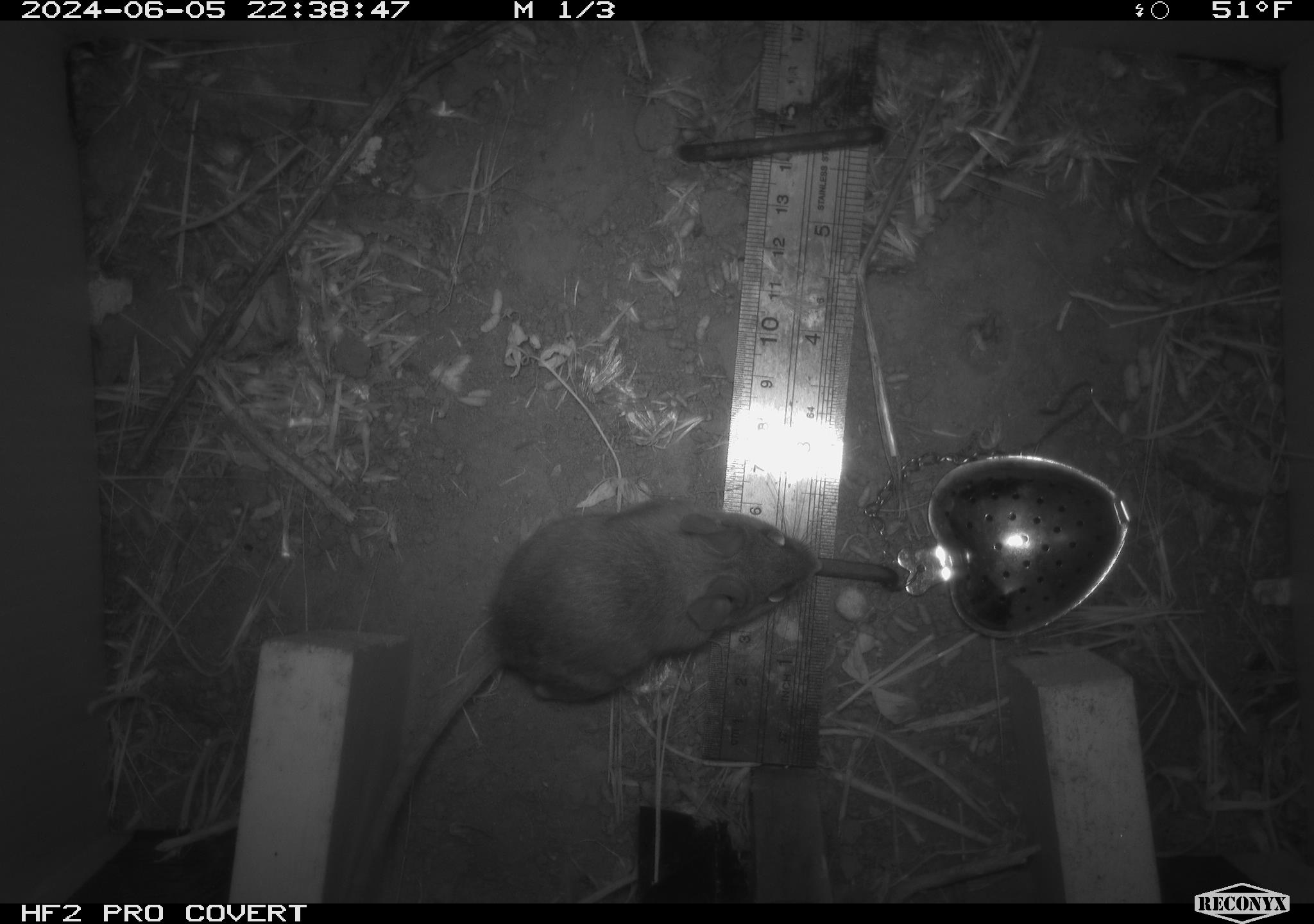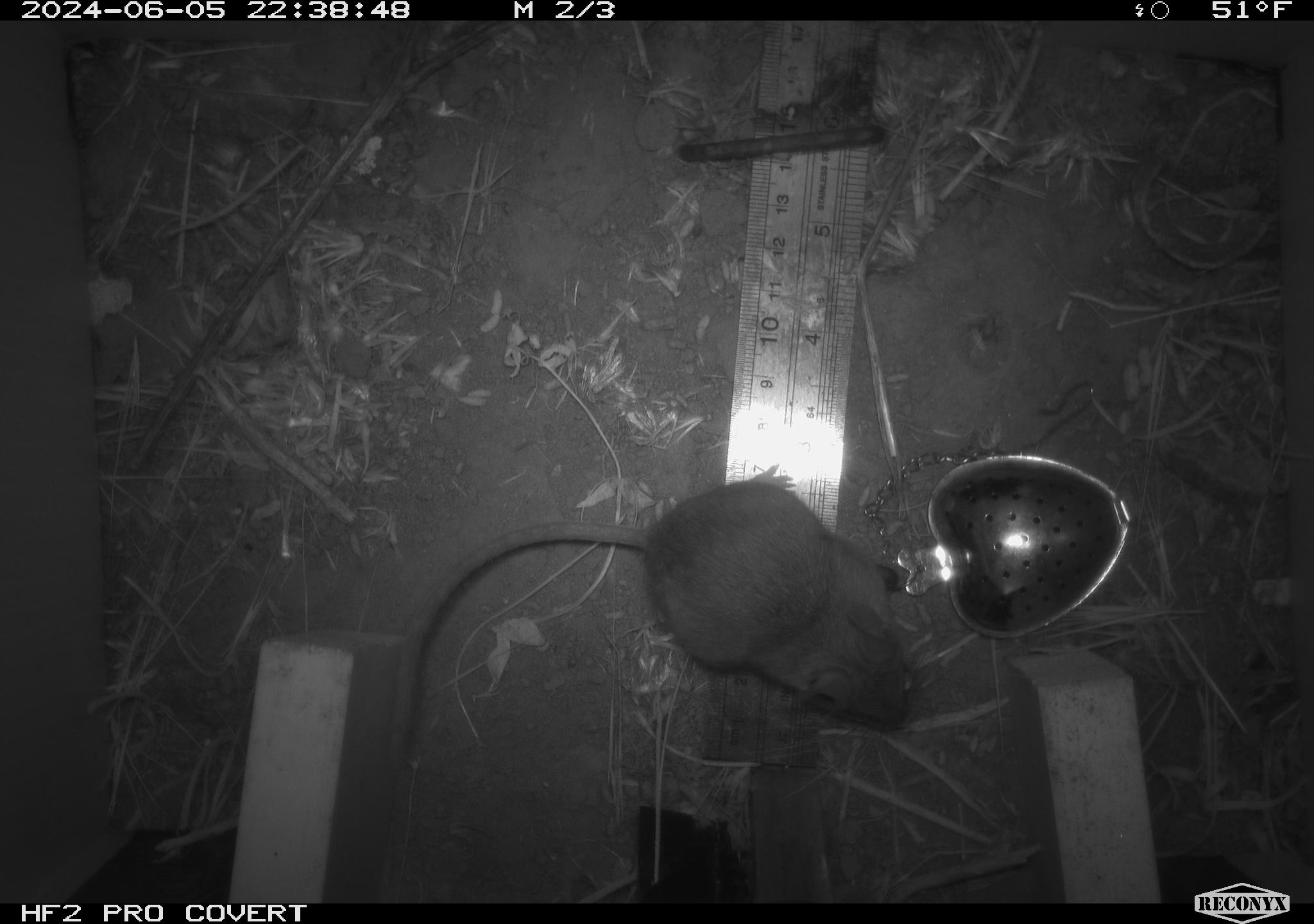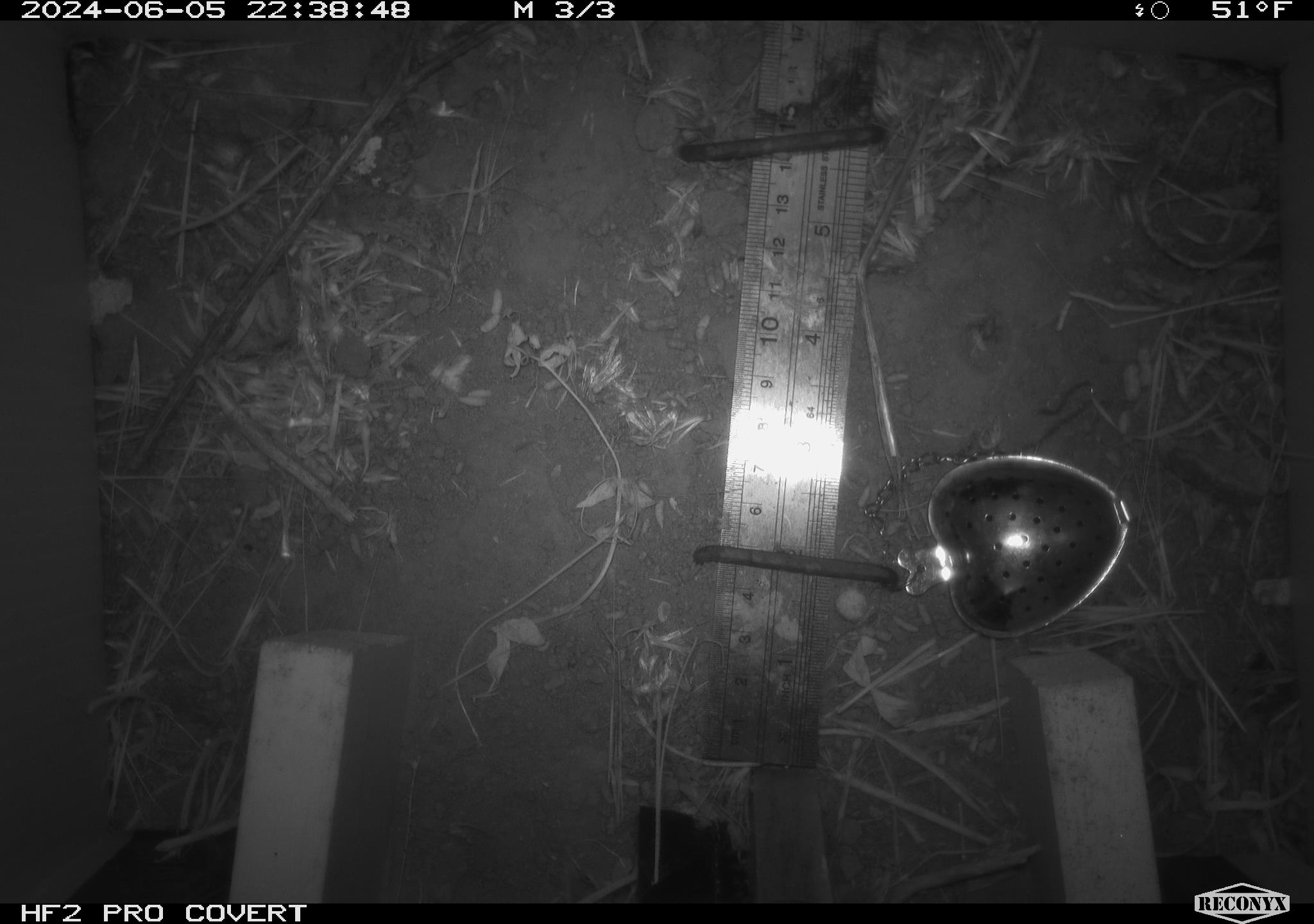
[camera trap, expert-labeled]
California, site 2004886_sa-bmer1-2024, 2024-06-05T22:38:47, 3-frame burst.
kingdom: Animalia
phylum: Chordata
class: Mammalia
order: Rodentia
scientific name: Rodentia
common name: mouse species